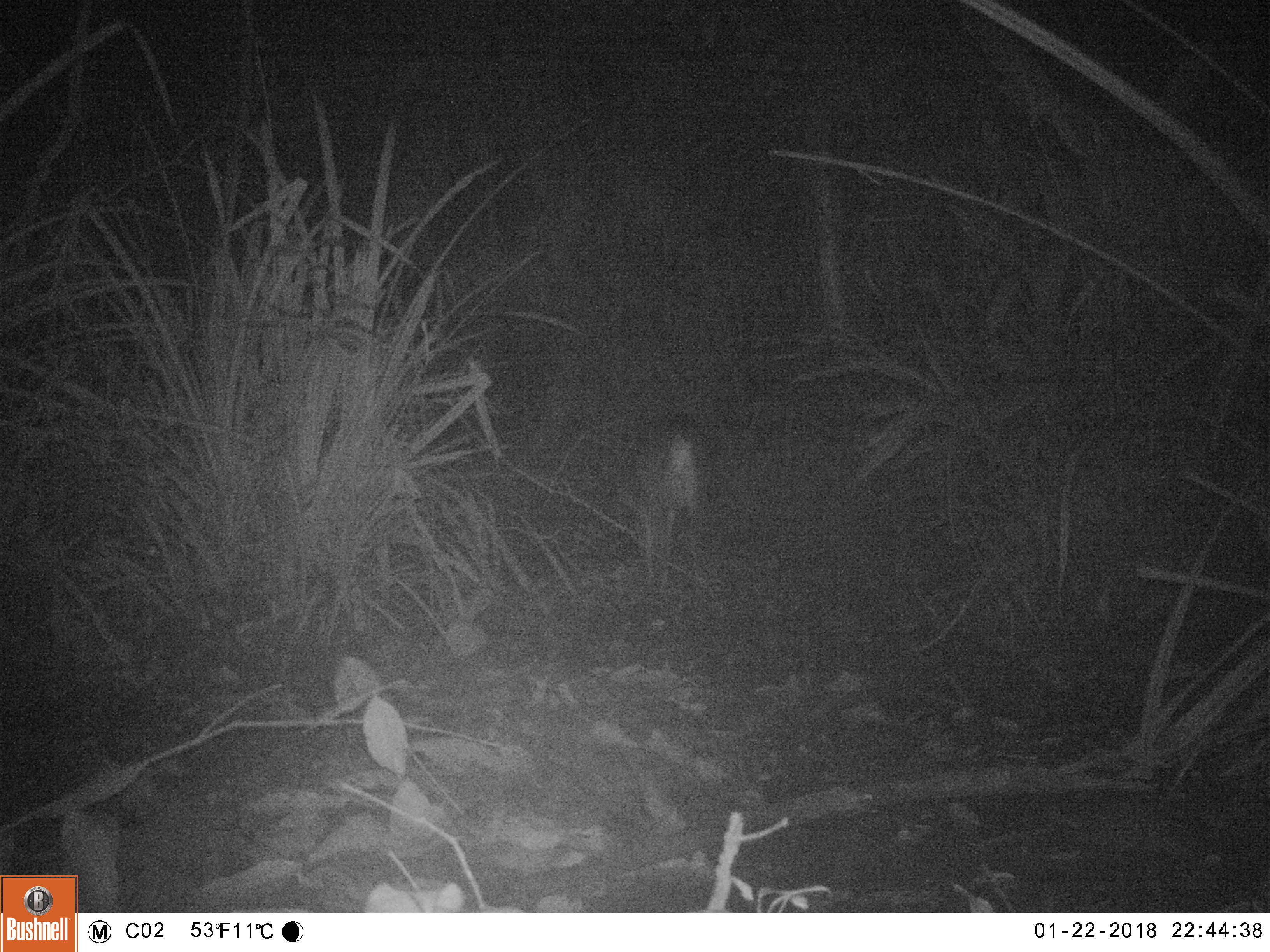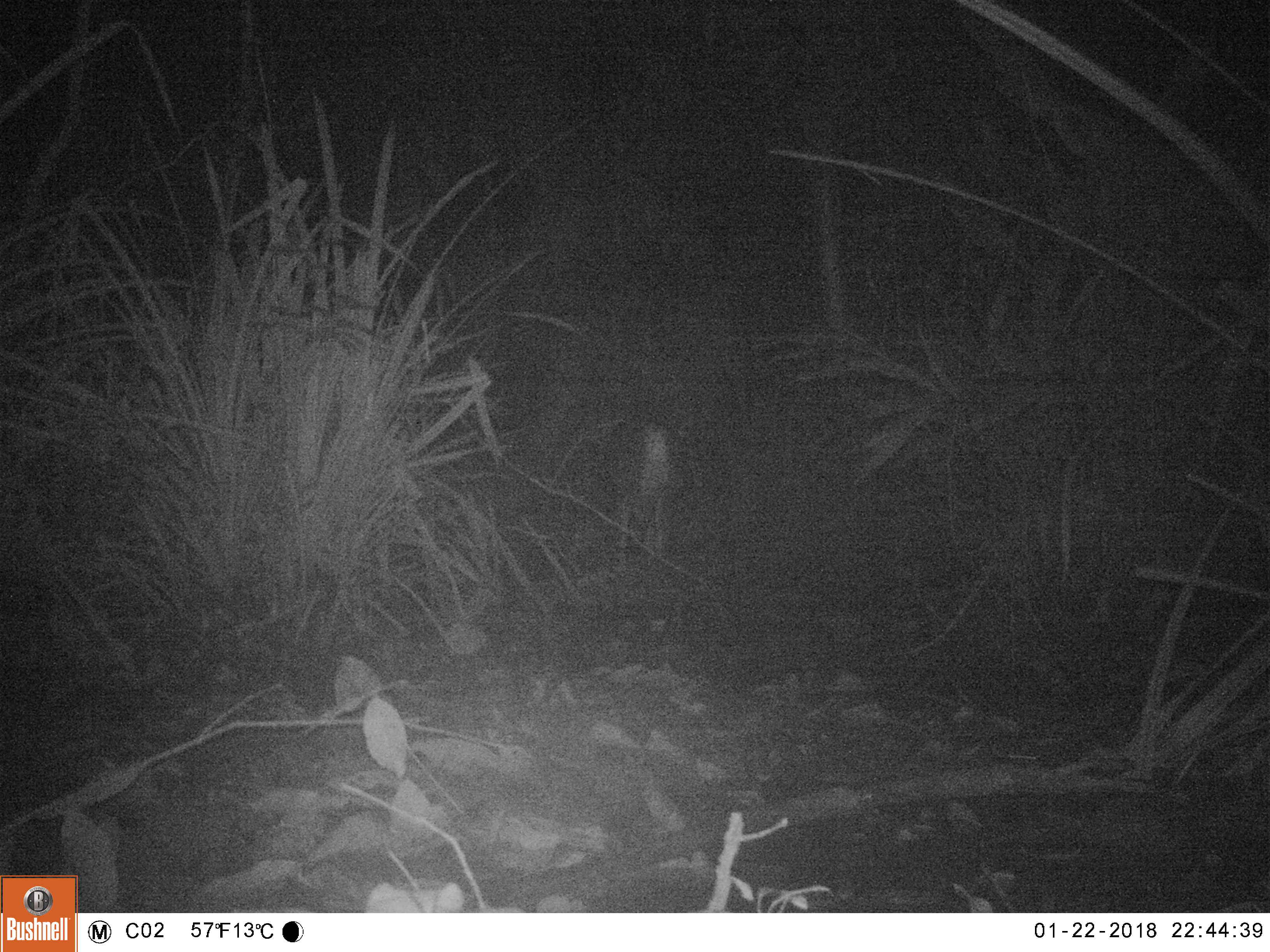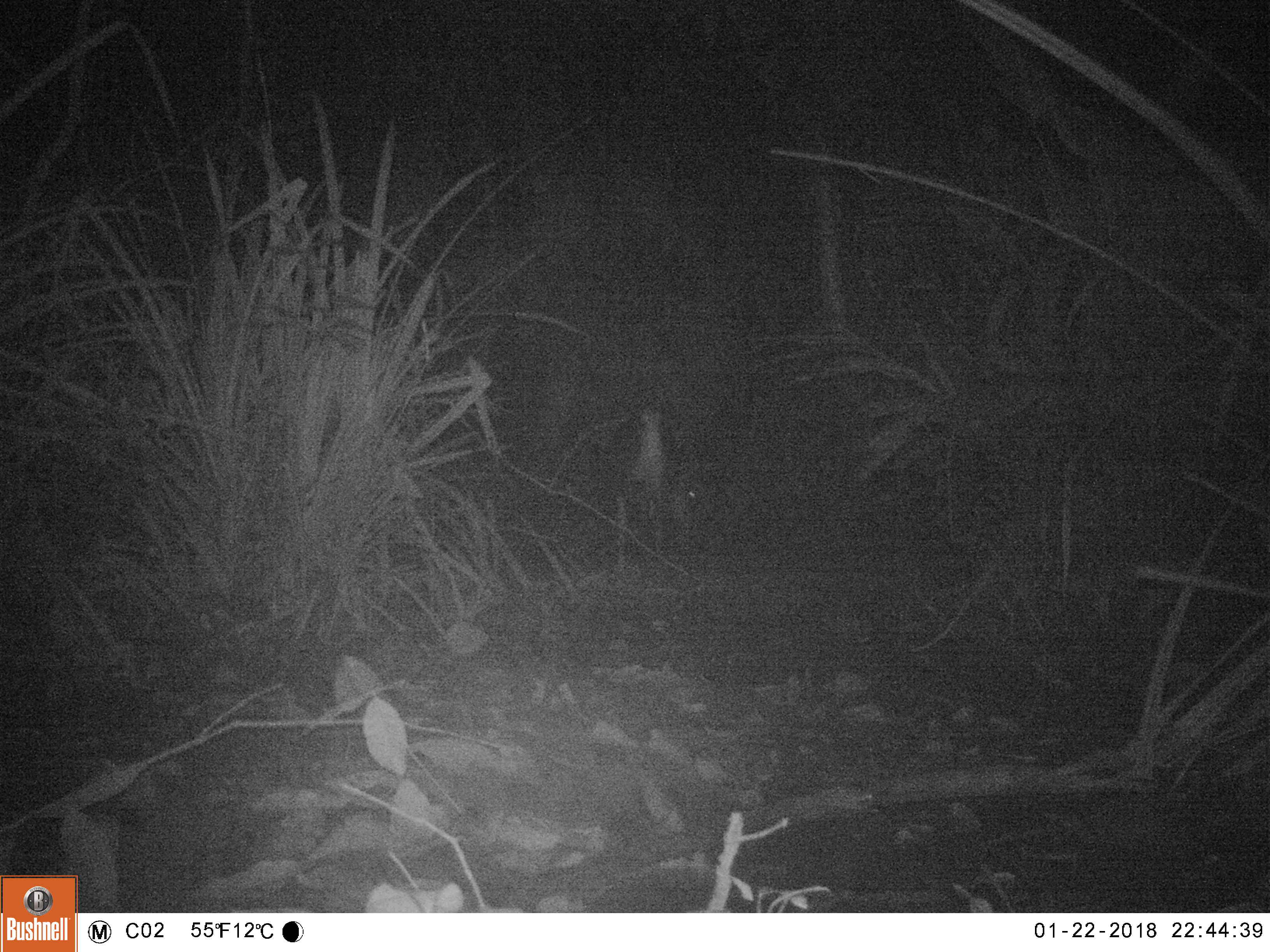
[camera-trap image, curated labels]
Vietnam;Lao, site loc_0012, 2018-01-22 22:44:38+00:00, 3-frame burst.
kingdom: Animalia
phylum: Chordata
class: Mammalia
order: Artiodactyla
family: Cervidae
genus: Muntiacus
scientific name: Muntiacus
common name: muntjacs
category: unidentified muntjac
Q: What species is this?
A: Unidentified muntjac (muntjacs) (Muntiacus).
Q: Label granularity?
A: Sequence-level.